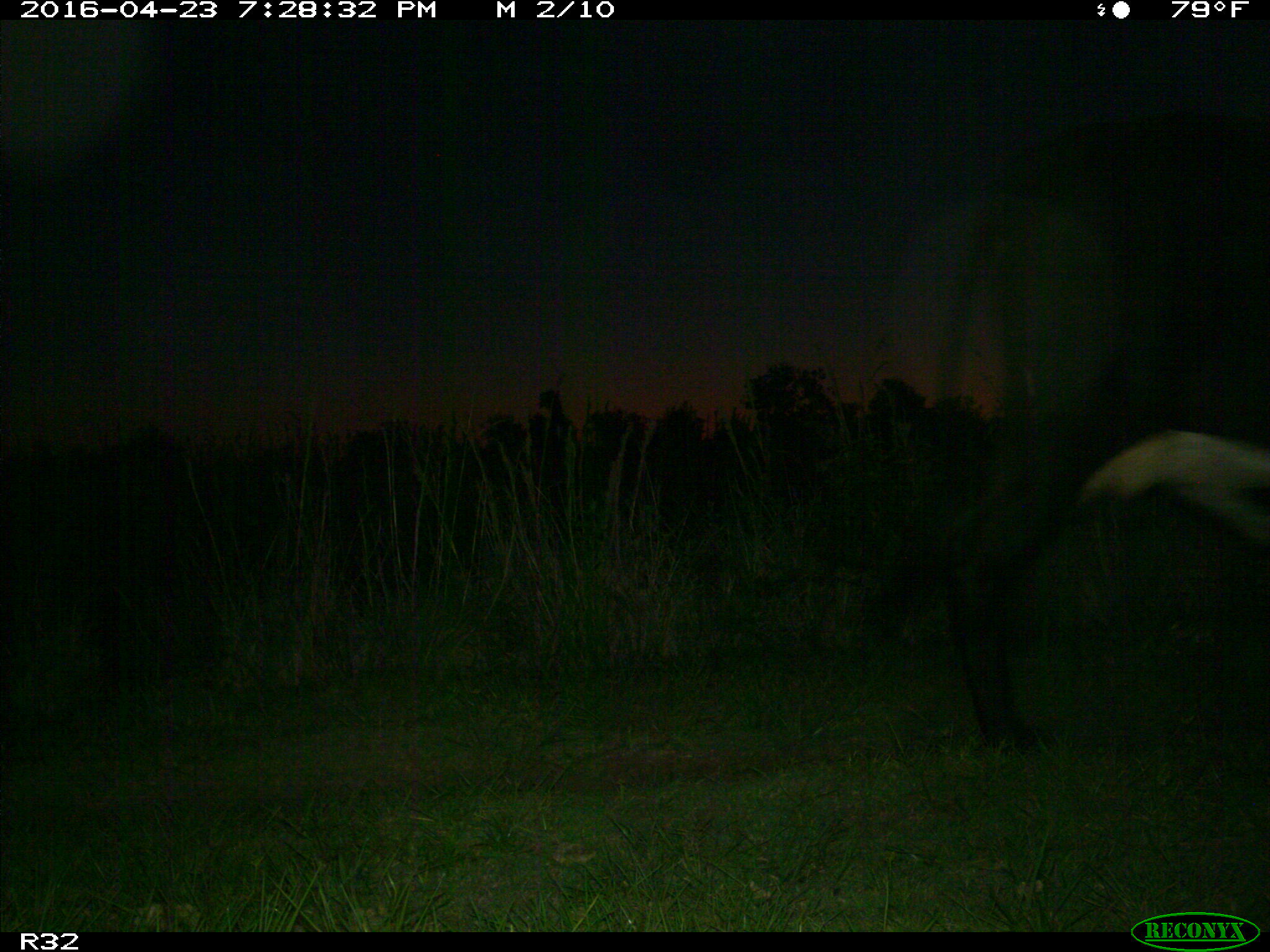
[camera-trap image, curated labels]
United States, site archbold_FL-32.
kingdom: Animalia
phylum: Chordata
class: Mammalia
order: Artiodactyla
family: Bovidae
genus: Bos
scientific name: Bos taurus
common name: domestic cow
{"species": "Bos taurus (domestic cow)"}